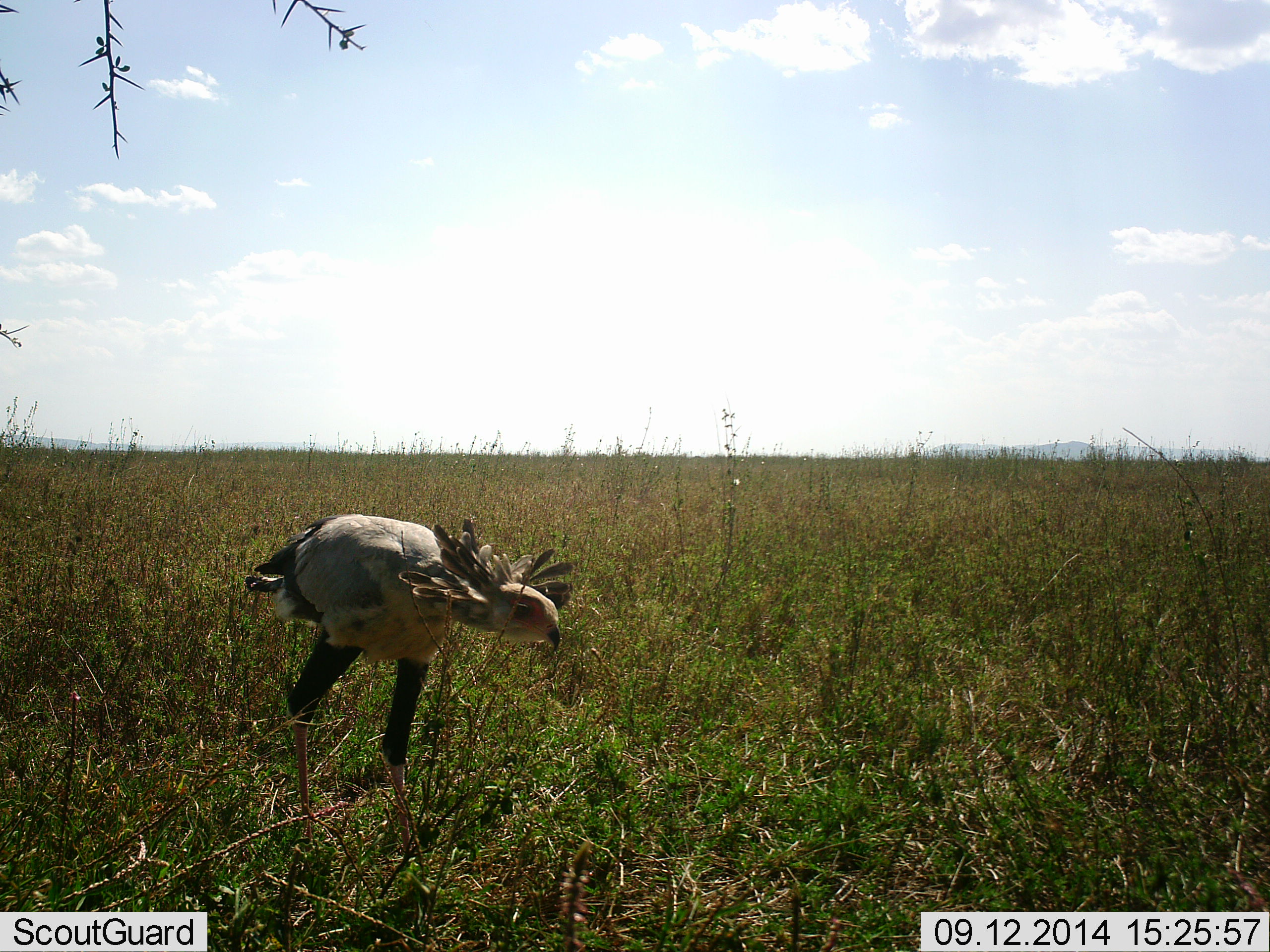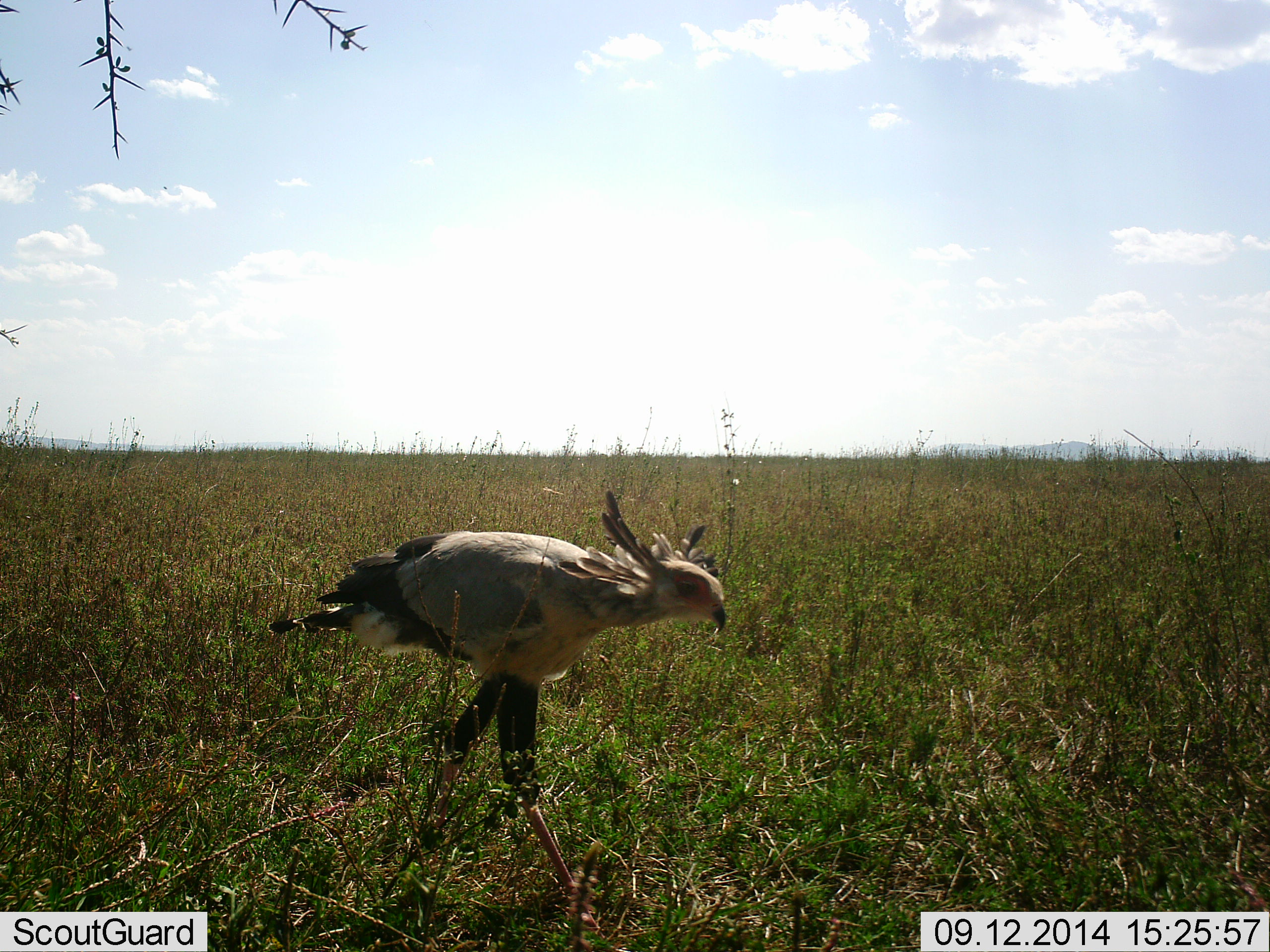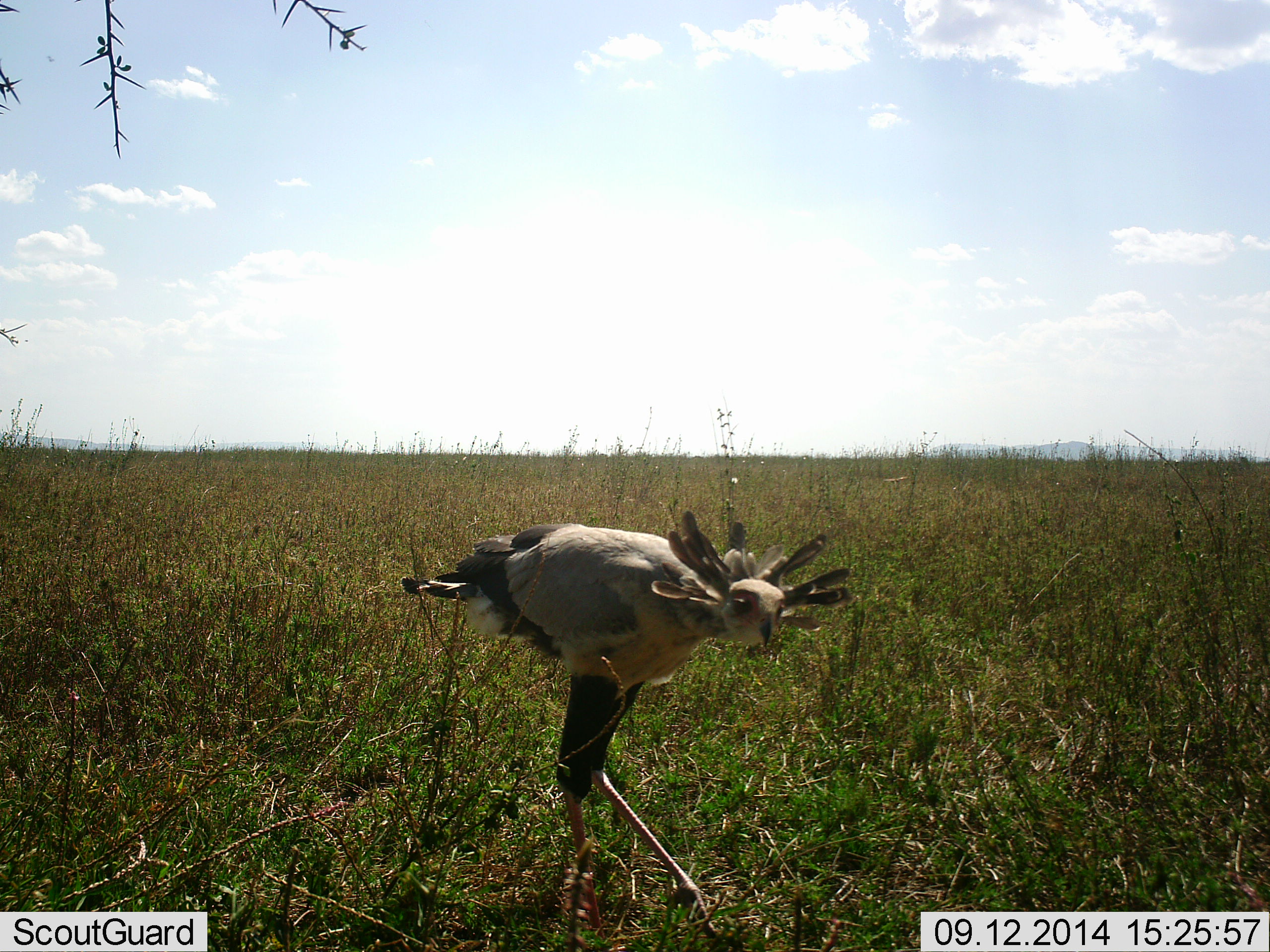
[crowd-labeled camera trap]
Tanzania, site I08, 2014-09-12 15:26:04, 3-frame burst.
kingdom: Animalia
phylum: Chordata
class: Aves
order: Accipitriformes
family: Sagittariidae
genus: Sagittarius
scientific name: Sagittarius serpentarius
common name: secretary bird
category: secretarybird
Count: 1.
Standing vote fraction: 0%.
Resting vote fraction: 0%.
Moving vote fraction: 100%.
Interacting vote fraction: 0%.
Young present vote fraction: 0%.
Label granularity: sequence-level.